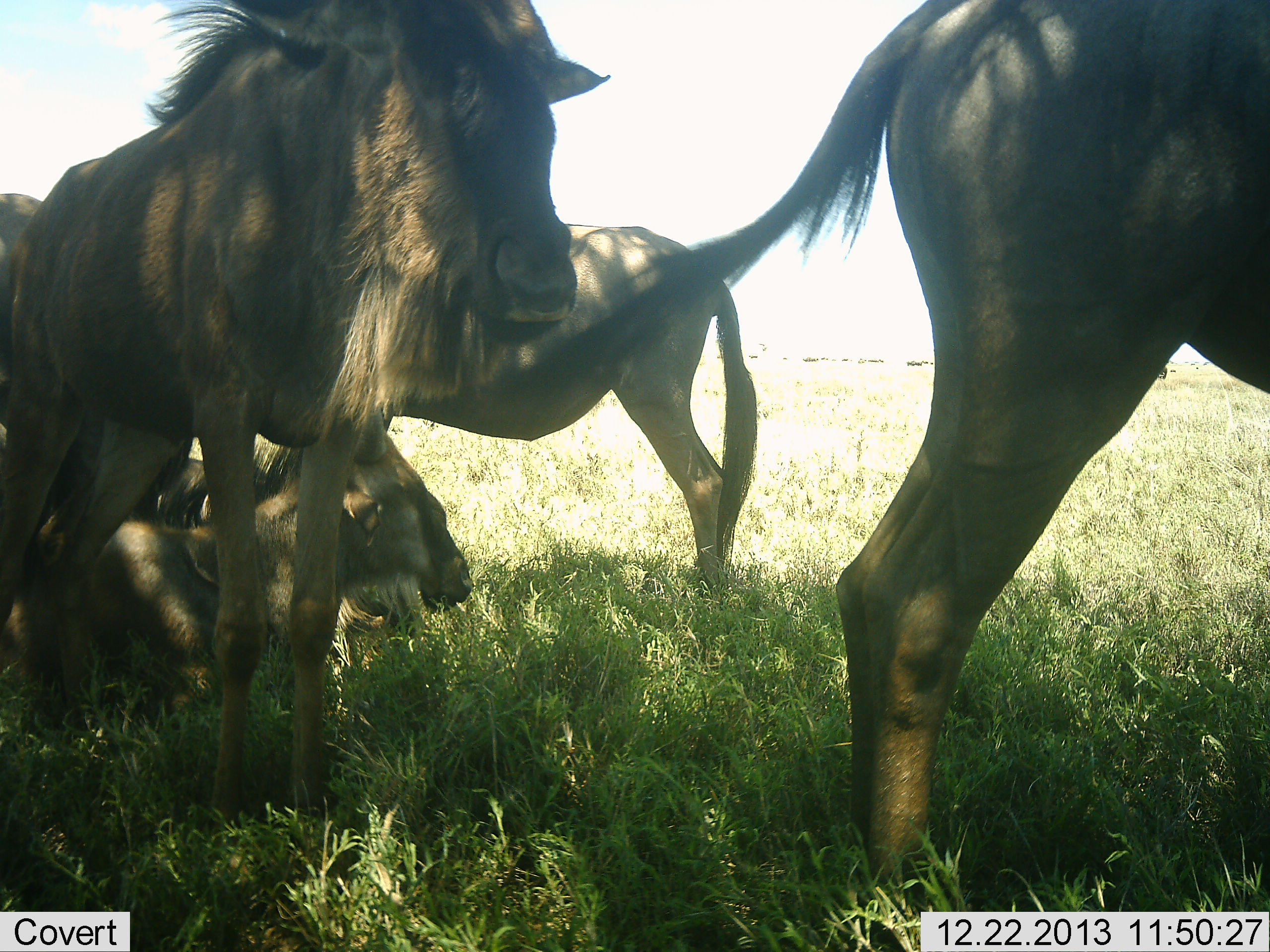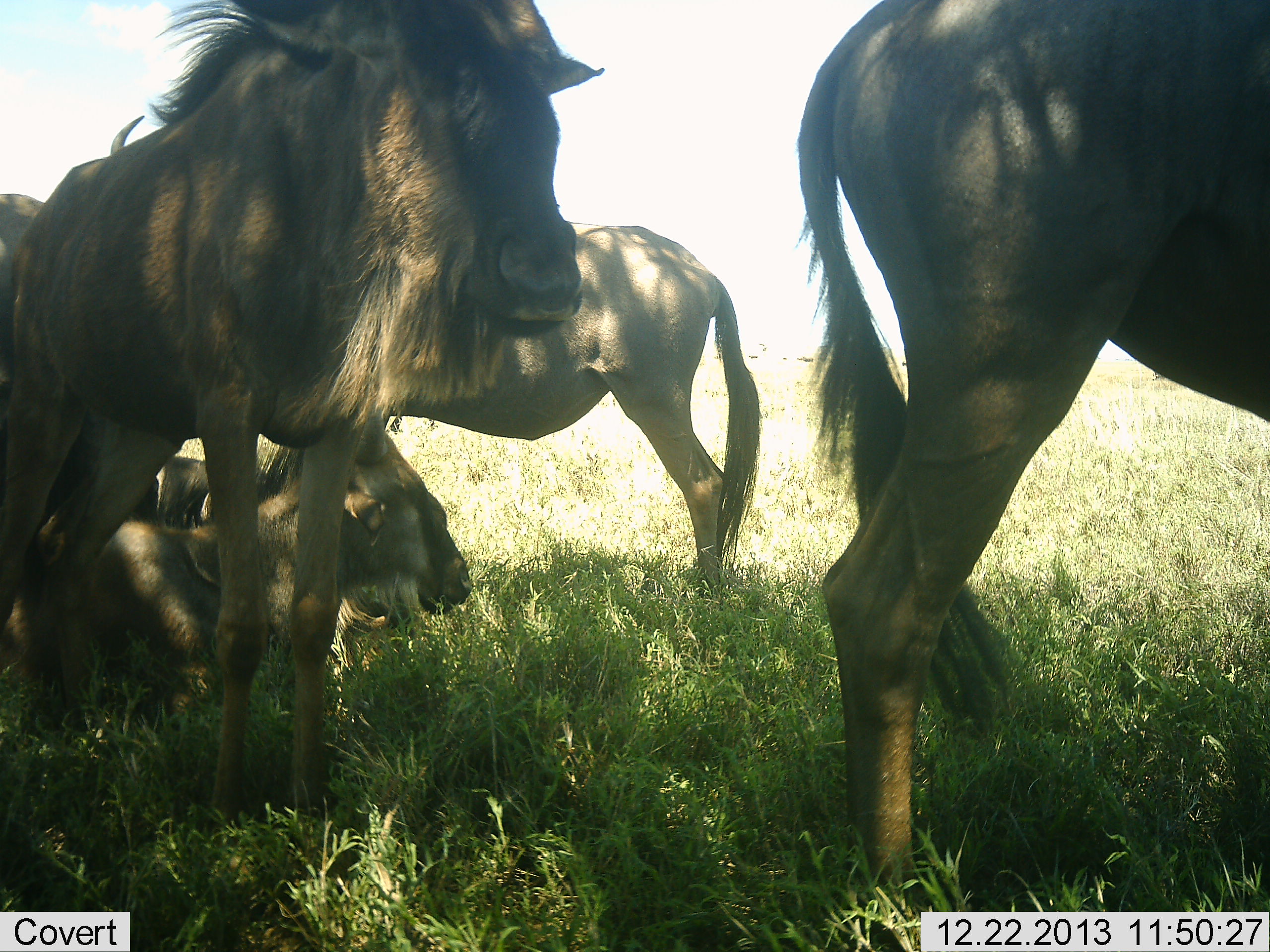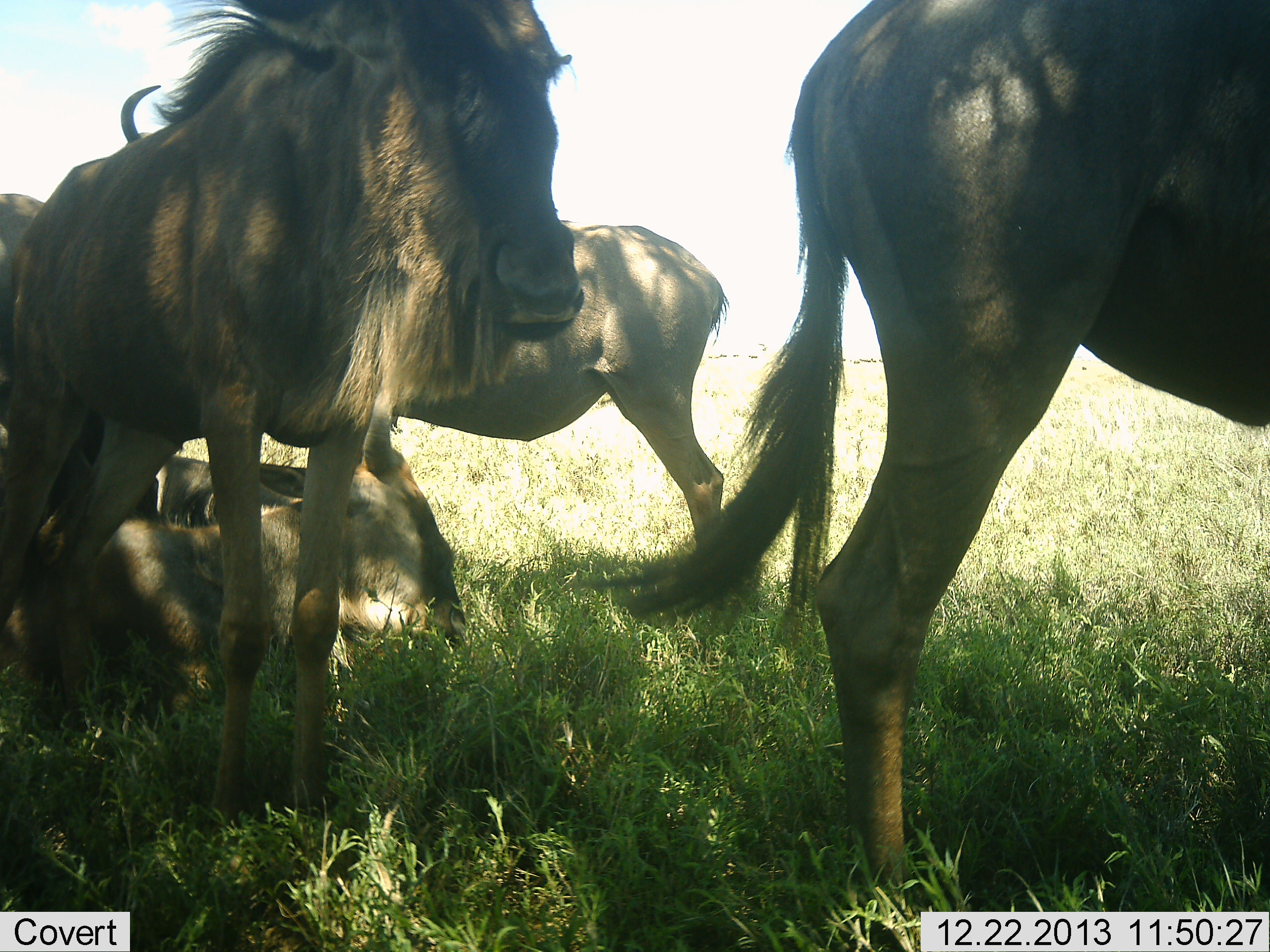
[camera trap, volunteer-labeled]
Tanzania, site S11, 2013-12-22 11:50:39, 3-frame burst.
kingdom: Animalia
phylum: Chordata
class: Mammalia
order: Artiodactyla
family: Bovidae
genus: Connochaetes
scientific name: Connochaetes taurinus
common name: blue wildebeest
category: wildebeest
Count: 5.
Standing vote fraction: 100%.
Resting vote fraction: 100%.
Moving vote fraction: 10%.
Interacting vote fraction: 0%.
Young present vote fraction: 20%.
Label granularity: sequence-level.